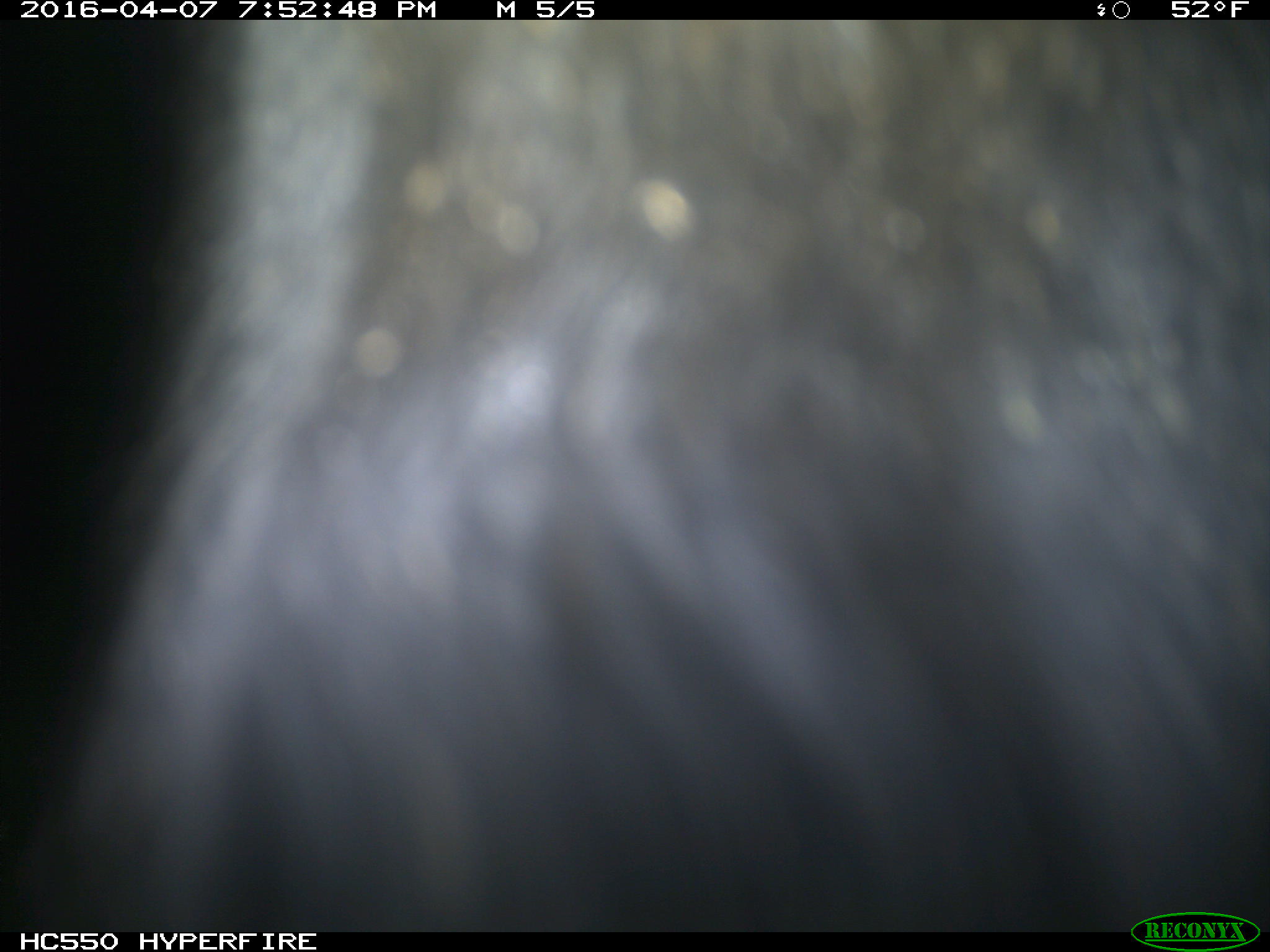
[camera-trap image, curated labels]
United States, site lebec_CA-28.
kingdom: Animalia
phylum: Chordata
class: Mammalia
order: Artiodactyla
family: Bovidae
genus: Bos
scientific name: Bos taurus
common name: domestic cow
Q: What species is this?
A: Bos taurus (domestic cow).